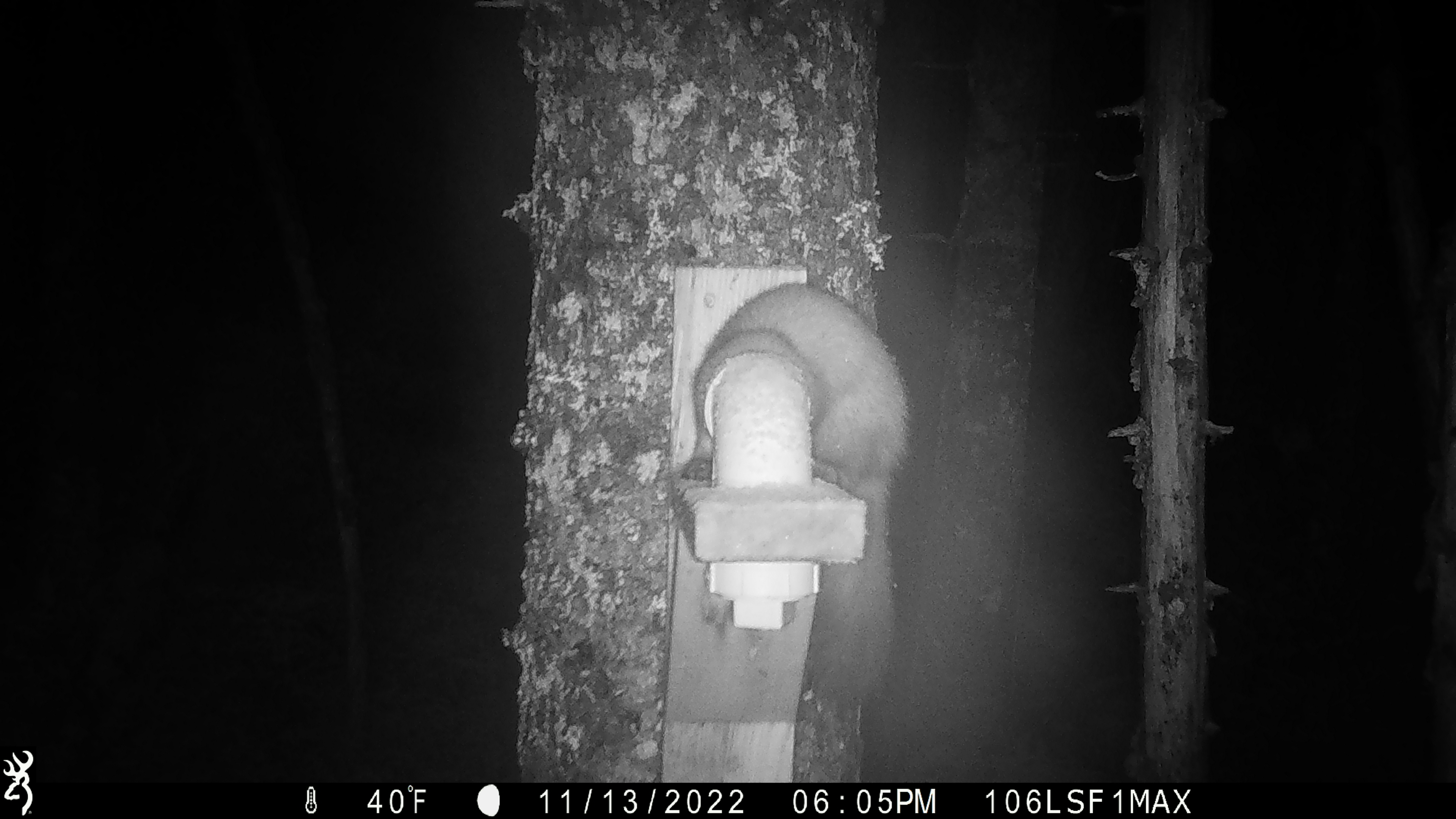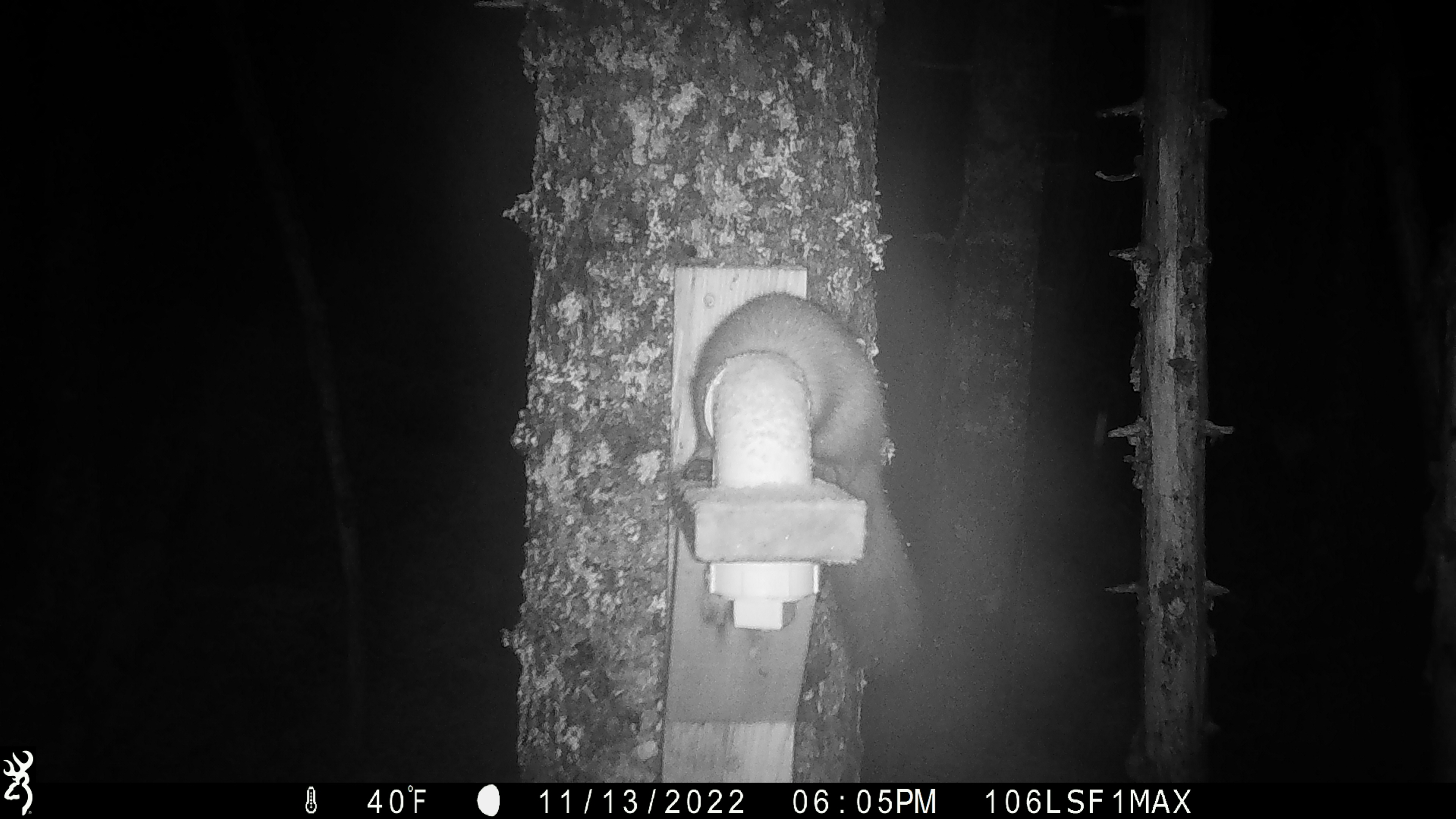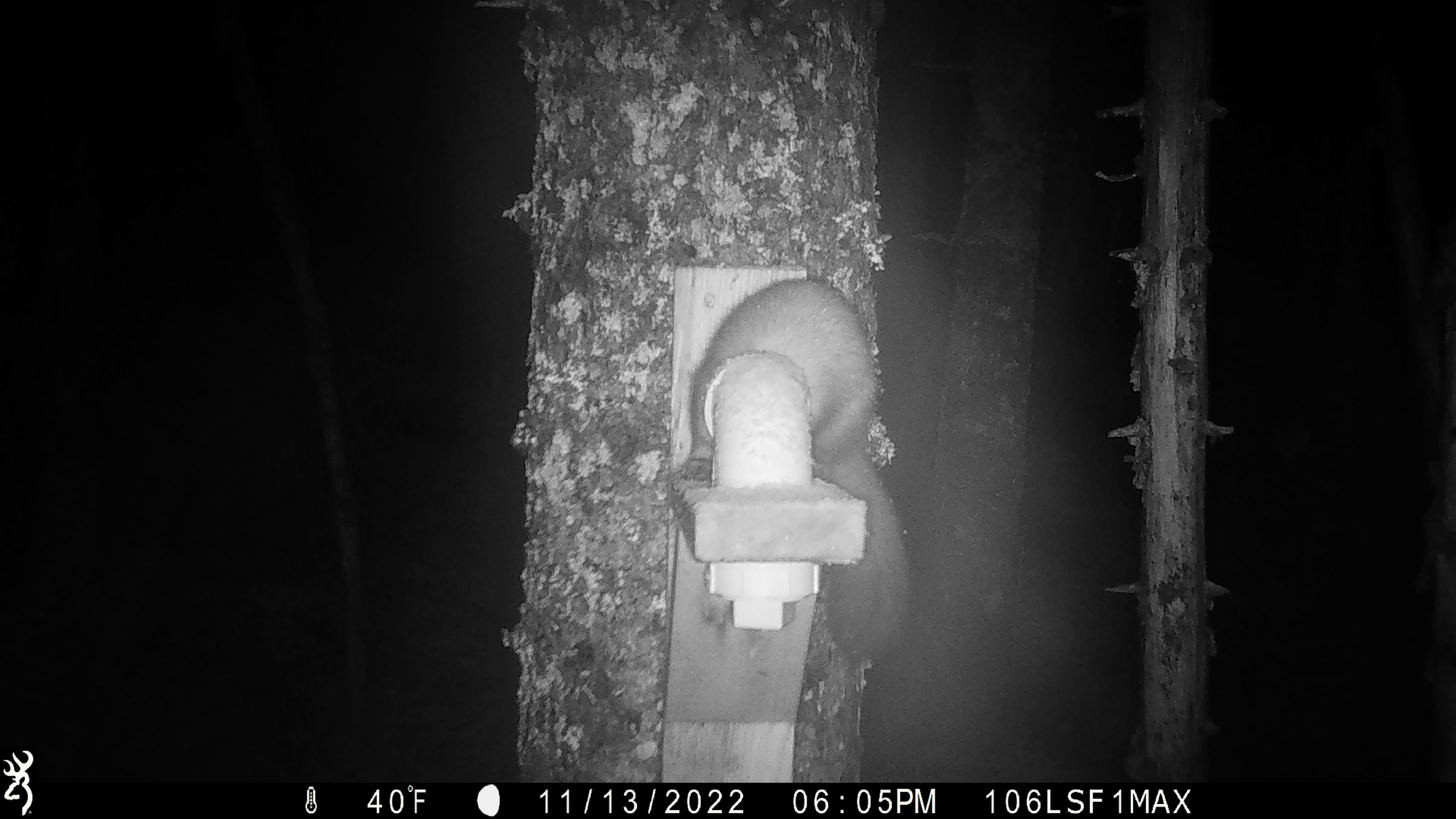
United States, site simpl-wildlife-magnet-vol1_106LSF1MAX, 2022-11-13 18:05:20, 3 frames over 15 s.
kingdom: Animalia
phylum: Chordata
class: Mammalia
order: Carnivora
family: Mustelidae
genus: Martes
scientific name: Martes americana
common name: american marten